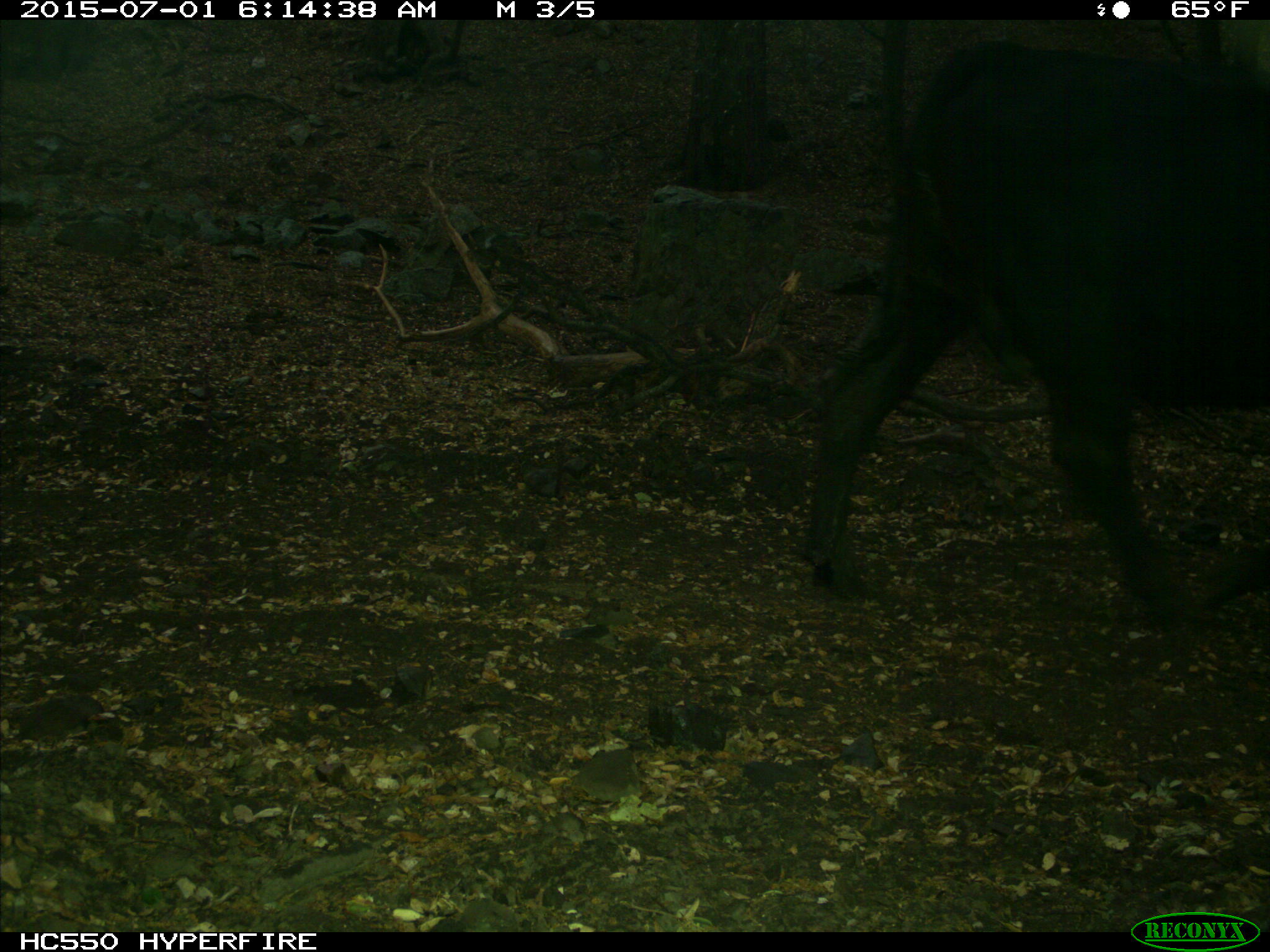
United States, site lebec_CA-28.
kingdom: Animalia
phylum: Chordata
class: Mammalia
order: Artiodactyla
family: Bovidae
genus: Bos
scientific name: Bos taurus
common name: domestic cow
Bos taurus (domestic cow).